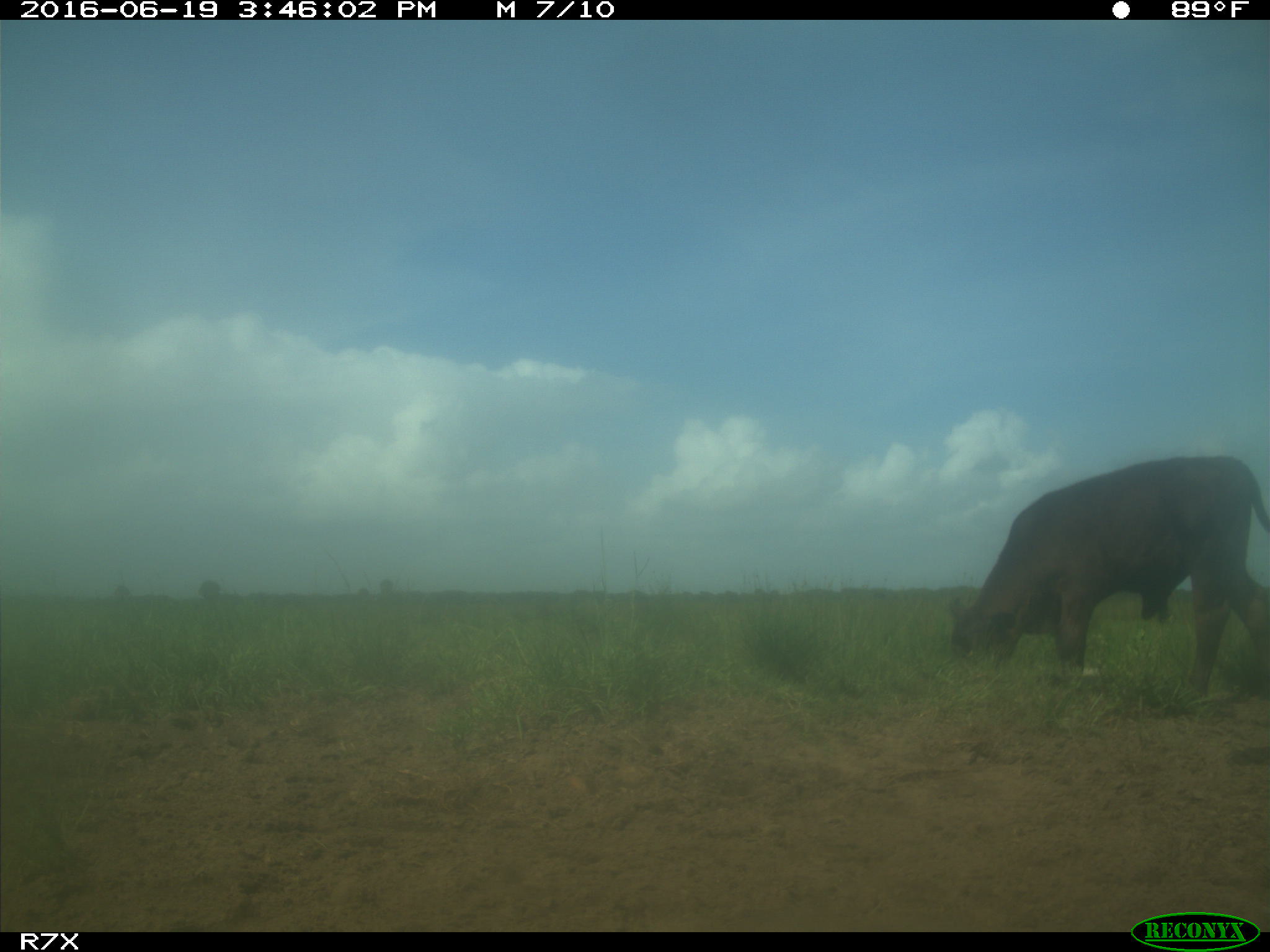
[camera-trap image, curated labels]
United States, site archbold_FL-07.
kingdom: Animalia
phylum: Chordata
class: Mammalia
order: Artiodactyla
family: Bovidae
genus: Bos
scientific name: Bos taurus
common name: domestic cow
Bos taurus (domestic cow).